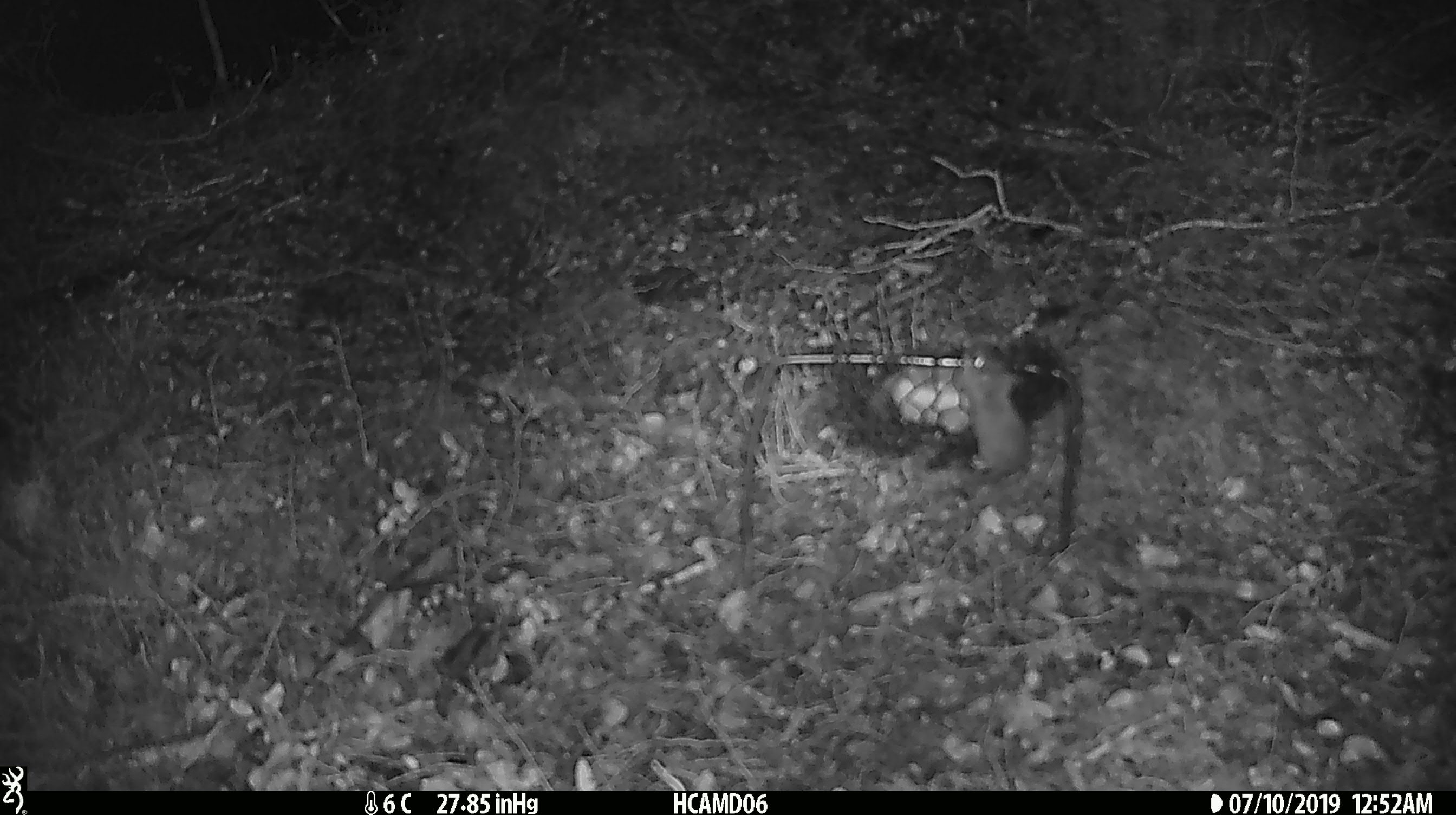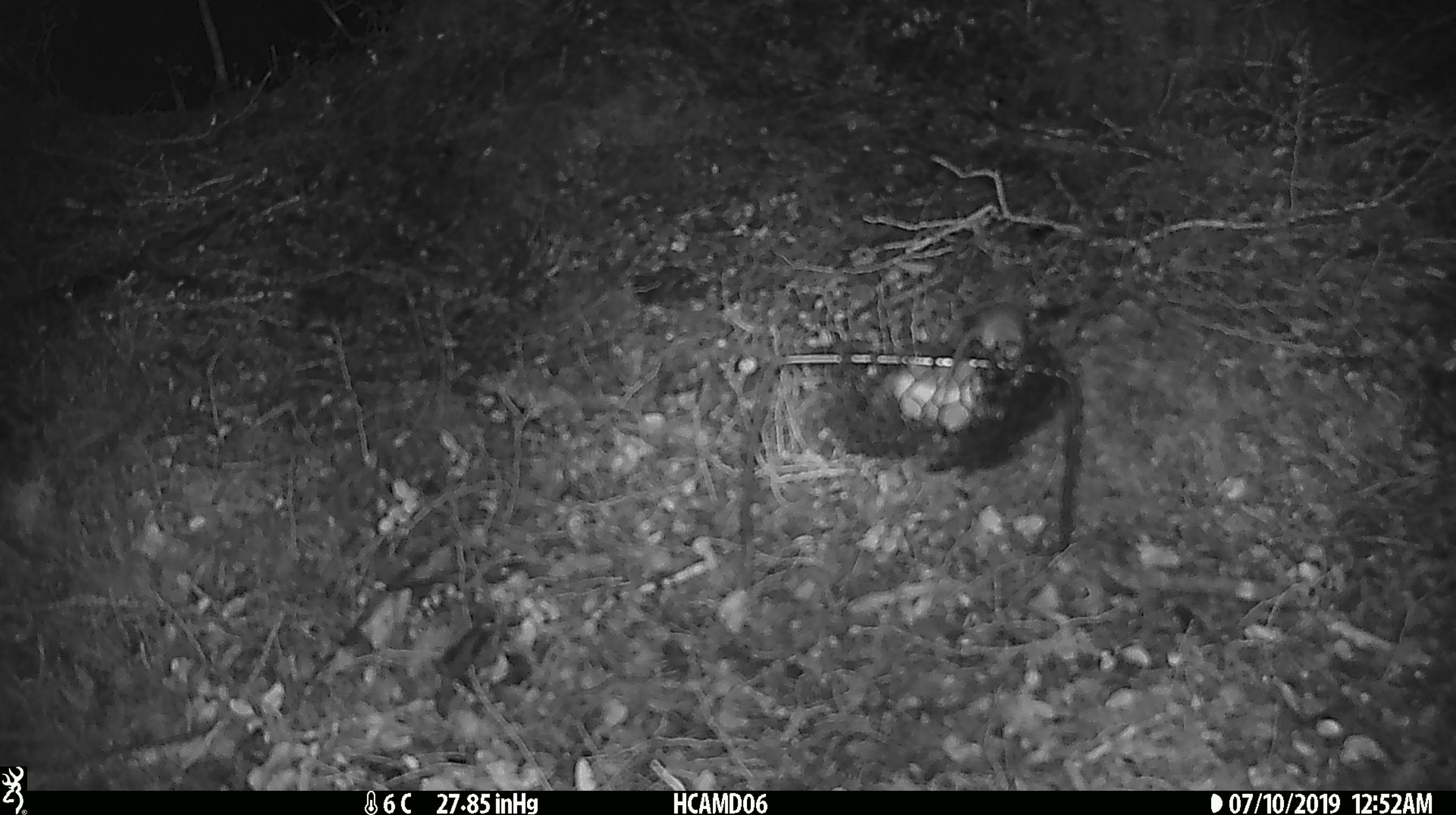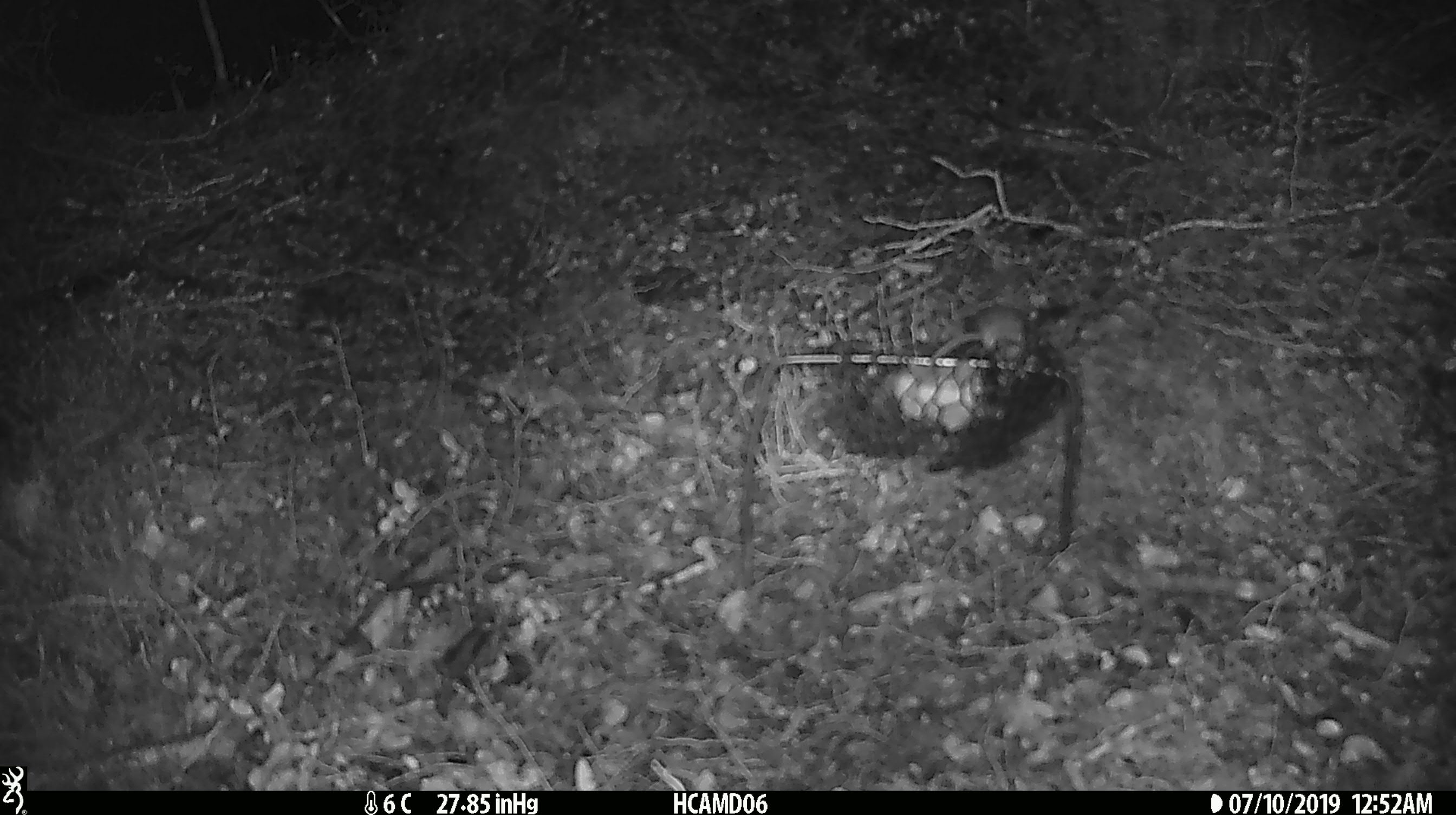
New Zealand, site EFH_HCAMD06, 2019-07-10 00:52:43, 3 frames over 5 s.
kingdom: Animalia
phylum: Chordata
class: Mammalia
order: Rodentia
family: Muridae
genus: Mus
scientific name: Mus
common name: mouse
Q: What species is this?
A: Mouse (Mus).